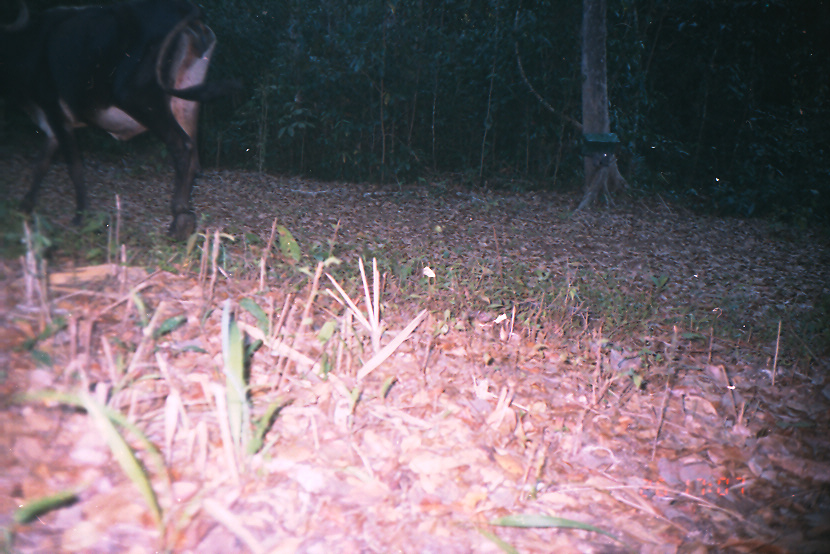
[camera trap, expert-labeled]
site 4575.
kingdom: Animalia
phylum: Chordata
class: Mammalia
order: Artiodactyla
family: Bovidae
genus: Bos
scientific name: Bos taurus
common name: domestic cattle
Bos taurus (domestic cattle).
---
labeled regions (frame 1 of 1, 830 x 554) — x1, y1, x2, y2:
bos taurus: 0, 0, 249, 244